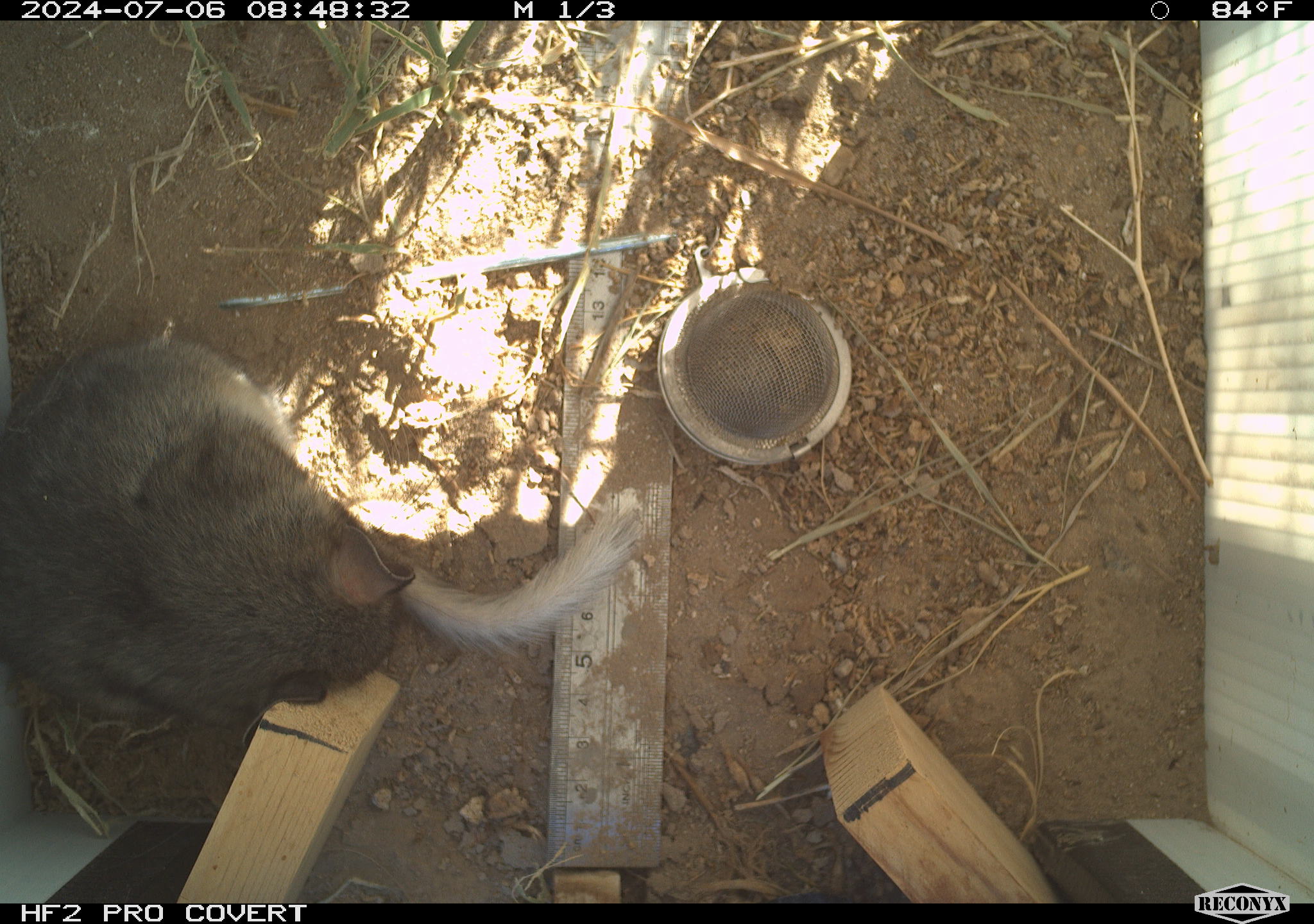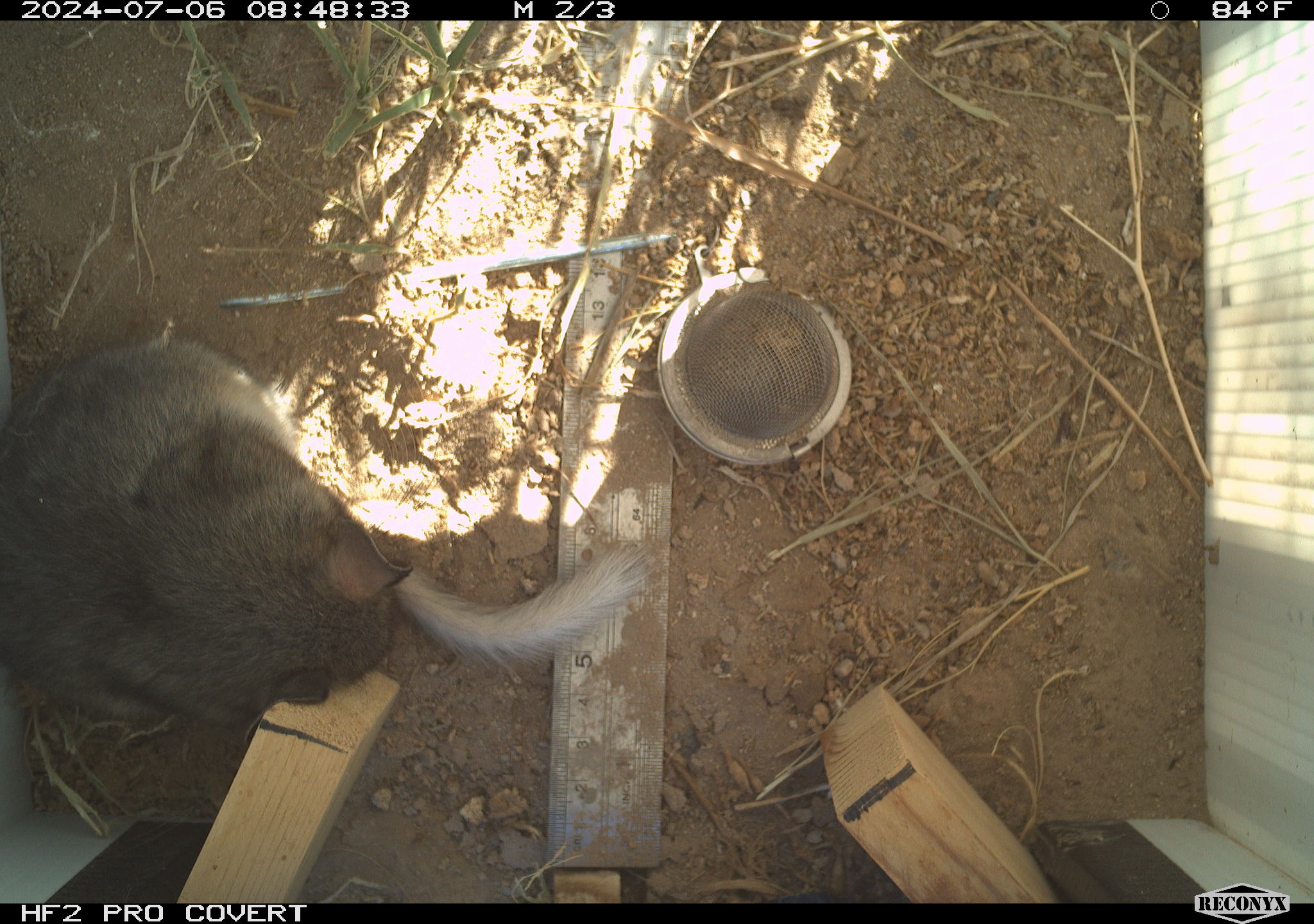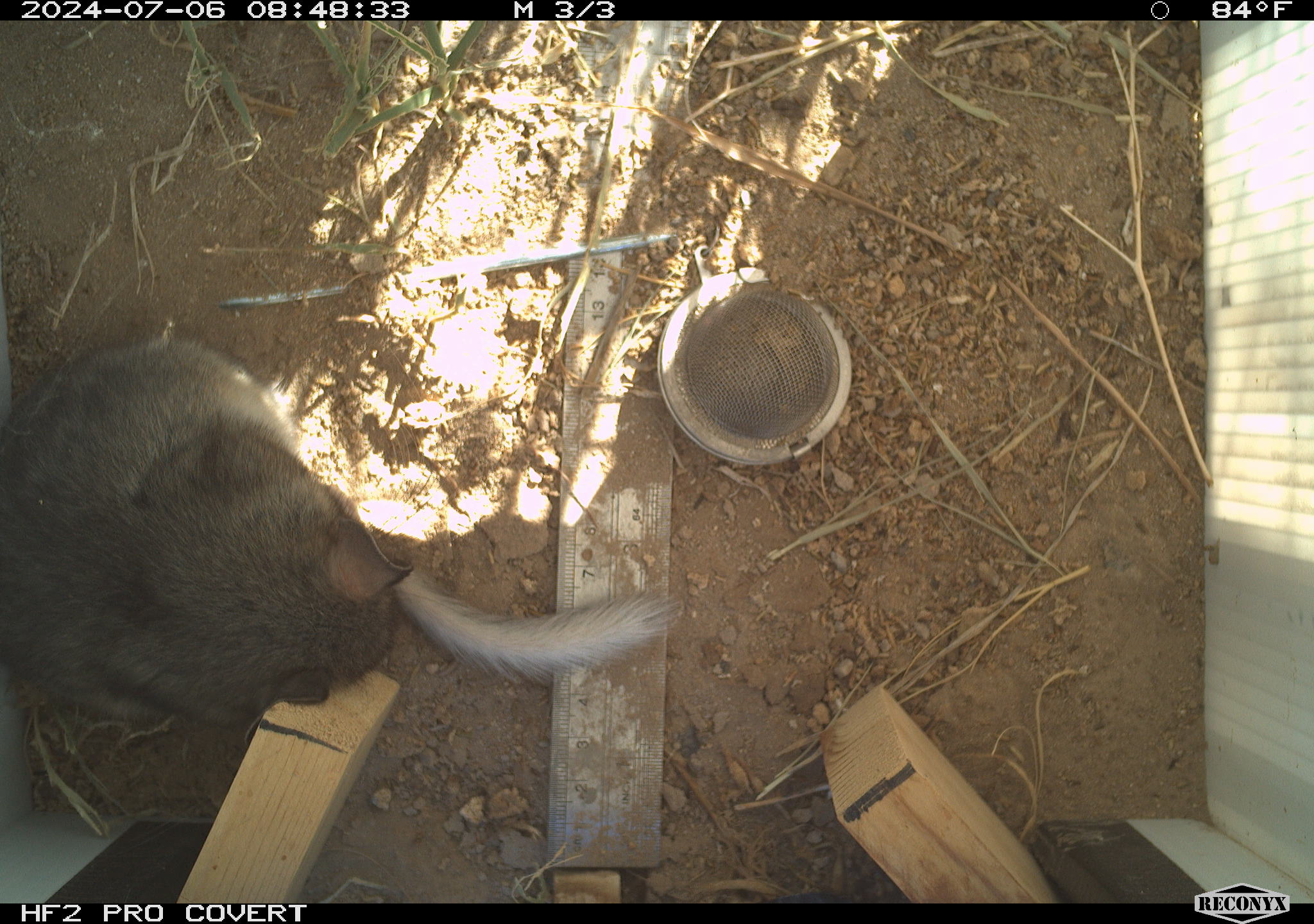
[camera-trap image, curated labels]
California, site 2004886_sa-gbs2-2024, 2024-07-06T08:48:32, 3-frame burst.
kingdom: Animalia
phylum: Chordata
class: Mammalia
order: Rodentia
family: Cricetidae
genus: Neotoma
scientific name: Neotoma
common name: pack rat or woodrat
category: neotoma species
Neotoma species (pack rat or woodrat) (Neotoma).